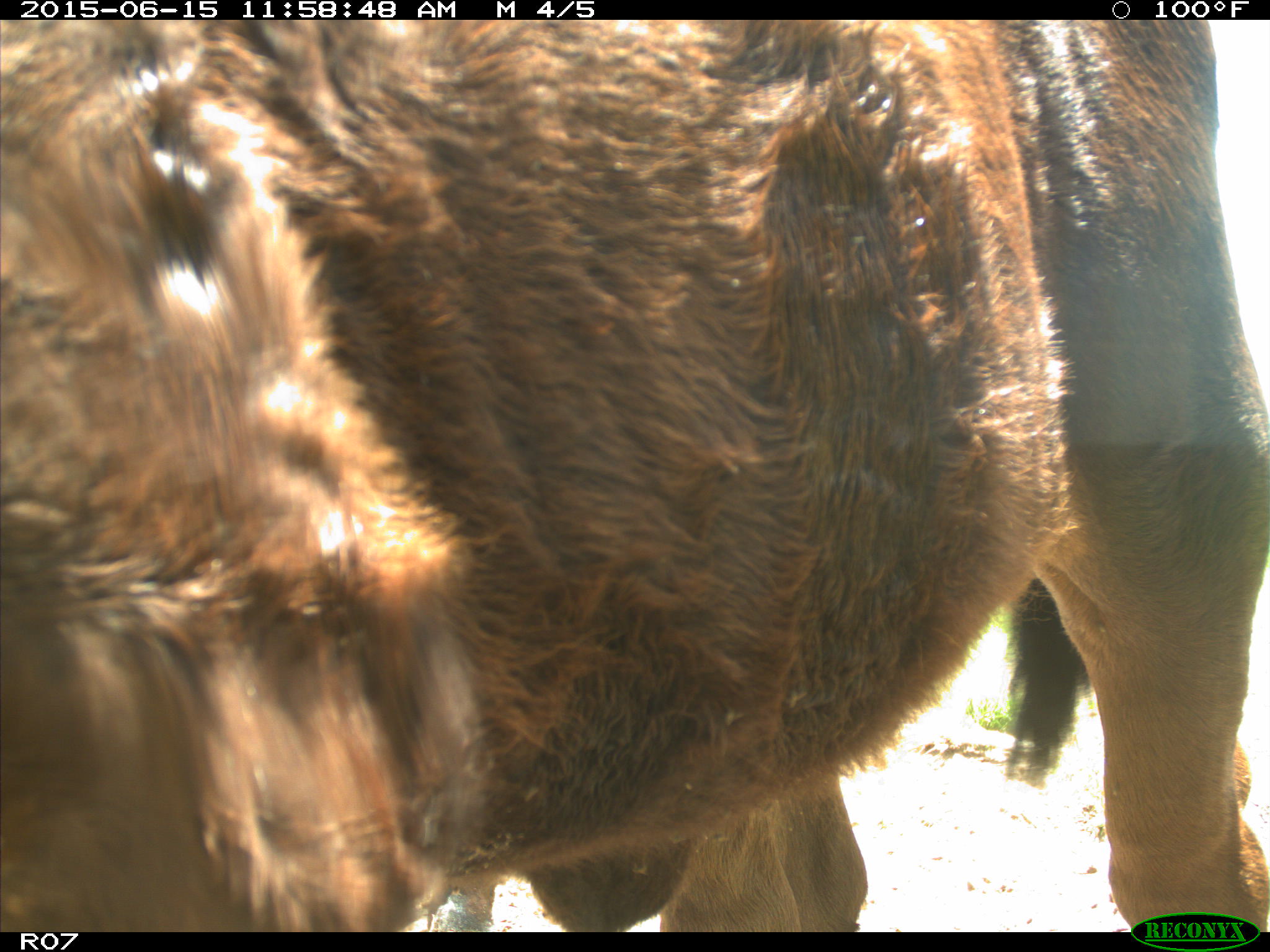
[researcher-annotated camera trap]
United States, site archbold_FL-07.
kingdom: Animalia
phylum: Chordata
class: Mammalia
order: Artiodactyla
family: Bovidae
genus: Bos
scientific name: Bos taurus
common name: domestic cow